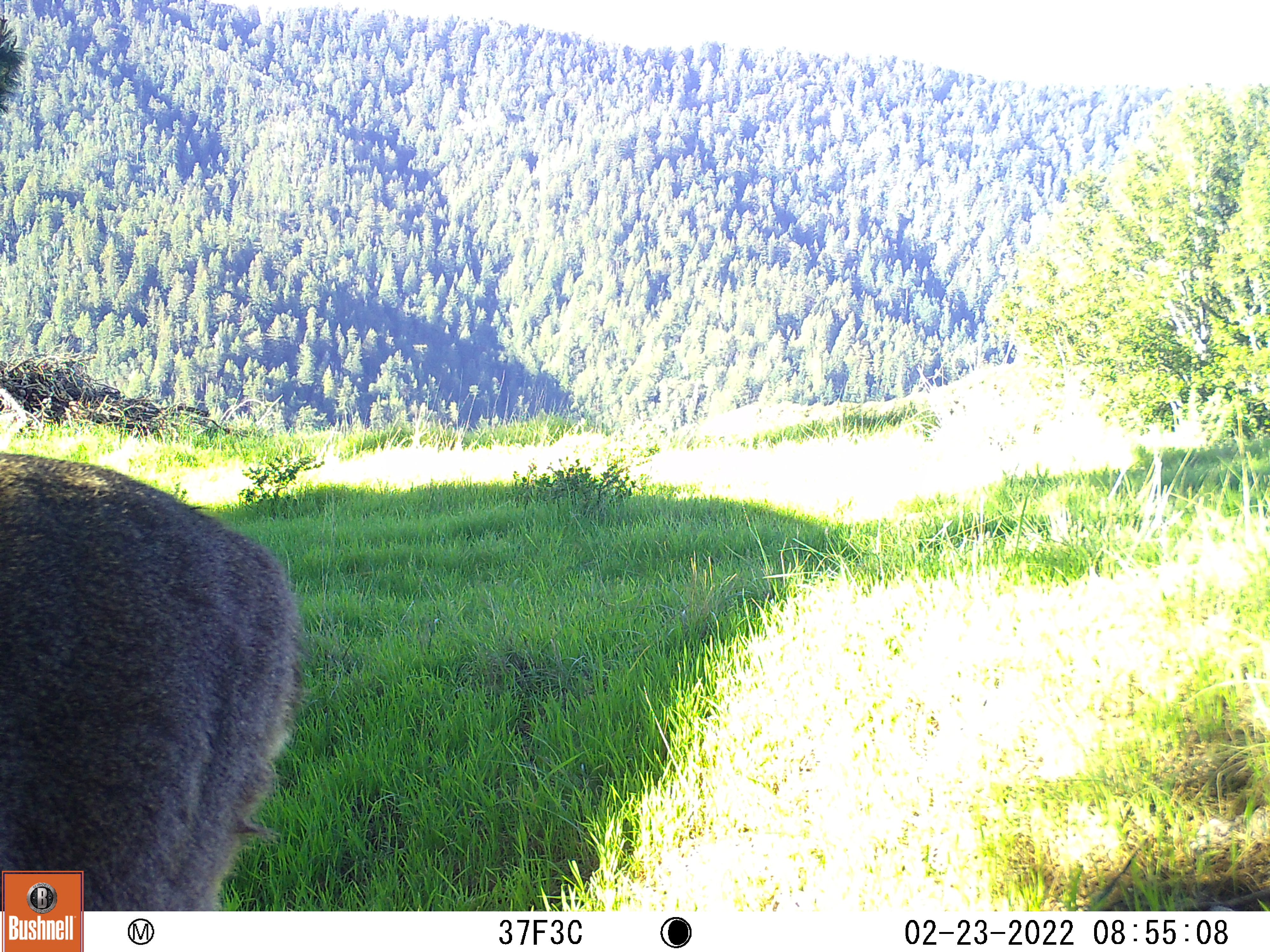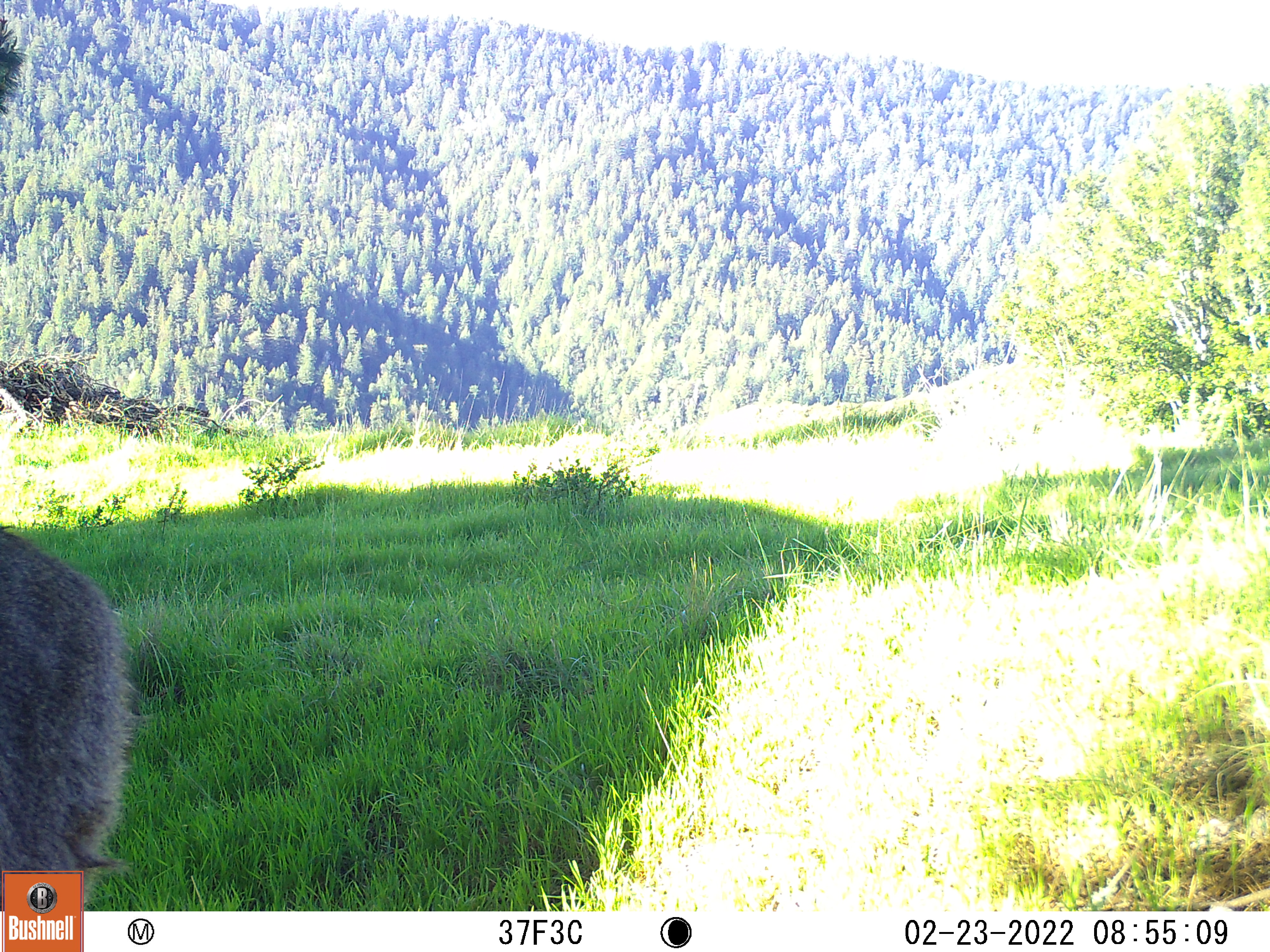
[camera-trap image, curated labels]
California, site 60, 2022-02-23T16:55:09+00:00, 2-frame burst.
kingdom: Animalia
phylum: Chordata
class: Mammalia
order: Artiodactyla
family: Cervidae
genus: Odocoileus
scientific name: Odocoileus hemionus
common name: mule deer